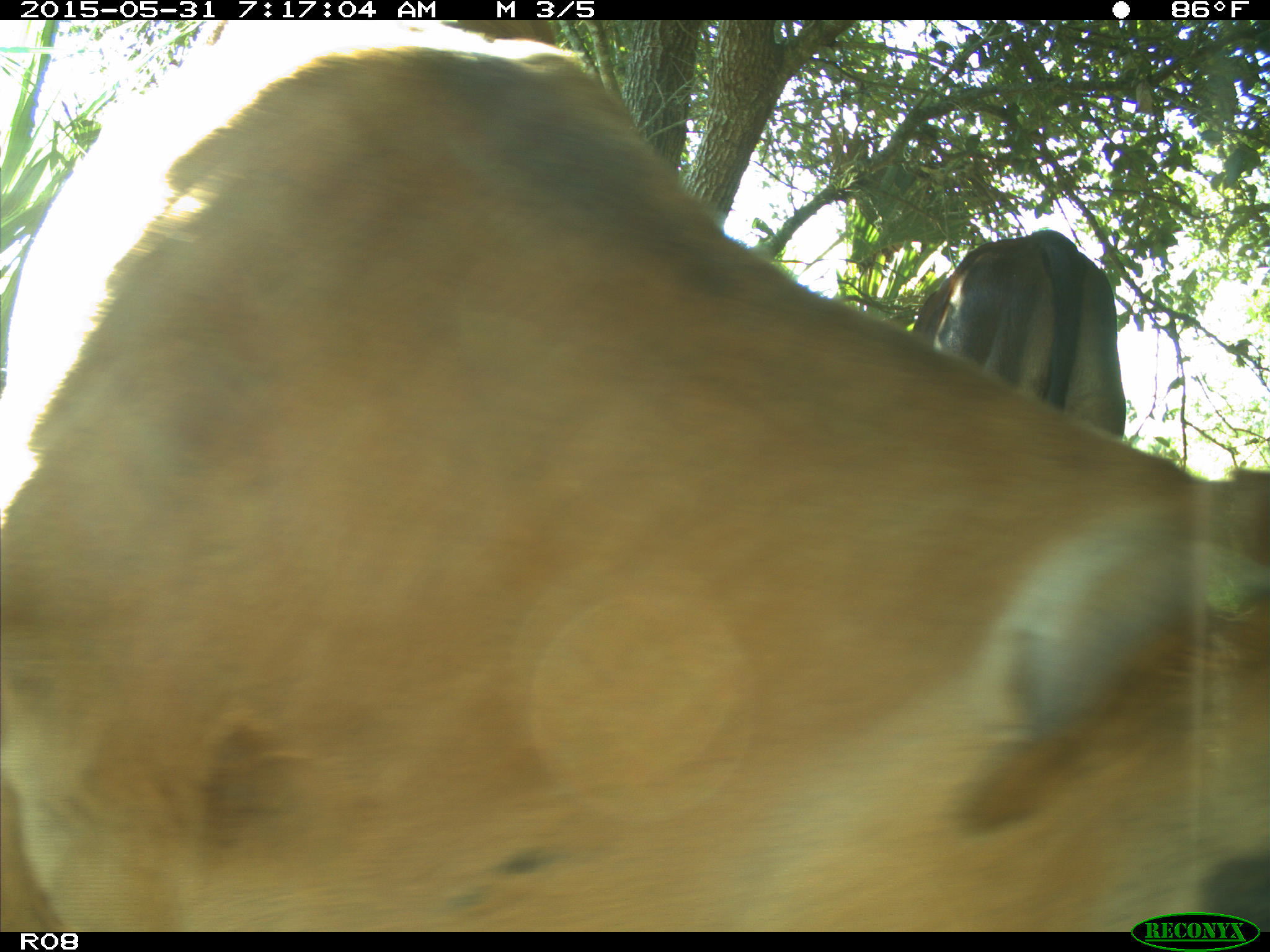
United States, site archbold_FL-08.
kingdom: Animalia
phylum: Chordata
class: Mammalia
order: Artiodactyla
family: Bovidae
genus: Bos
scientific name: Bos taurus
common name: domestic cow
Bos taurus (domestic cow).